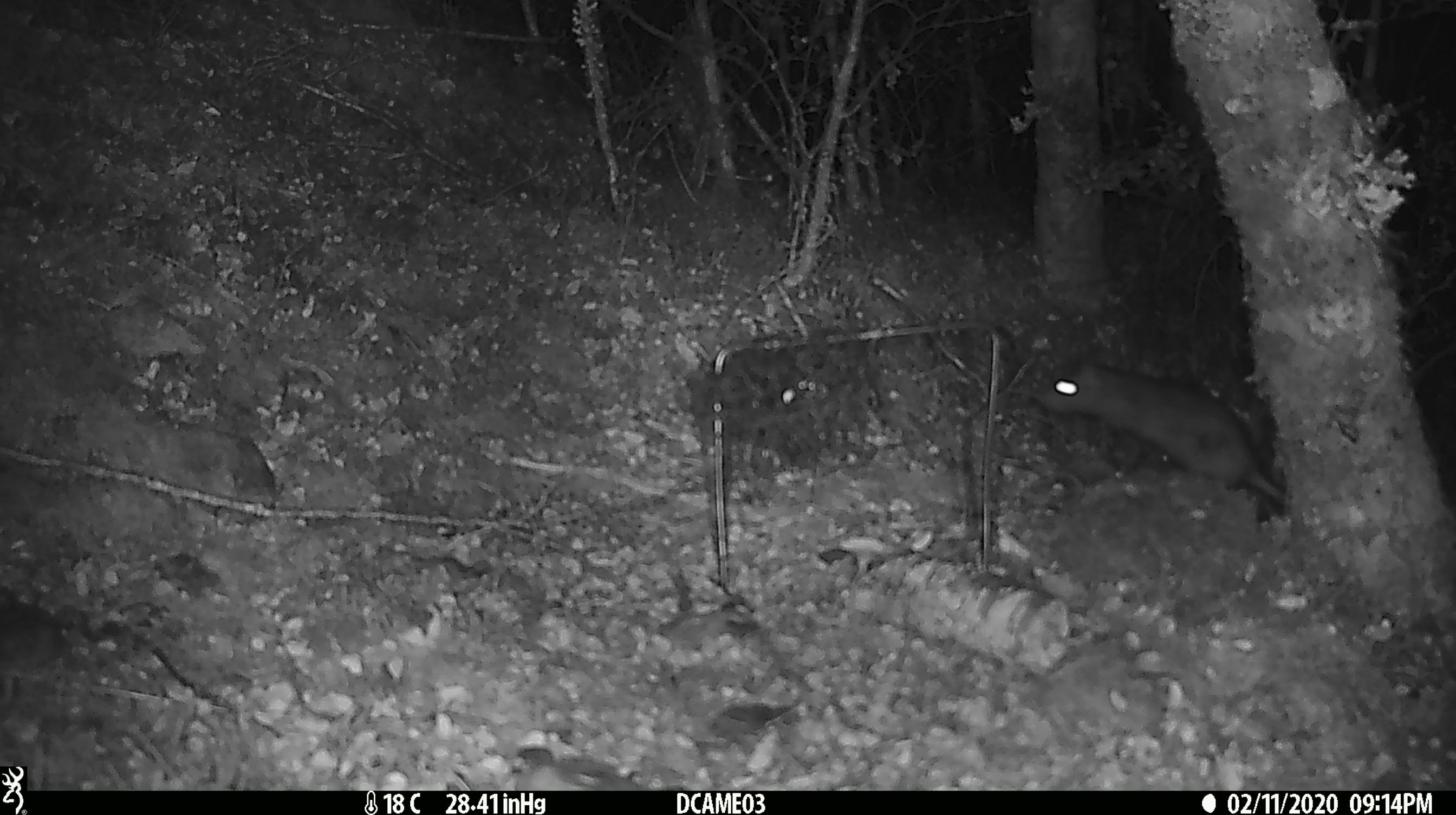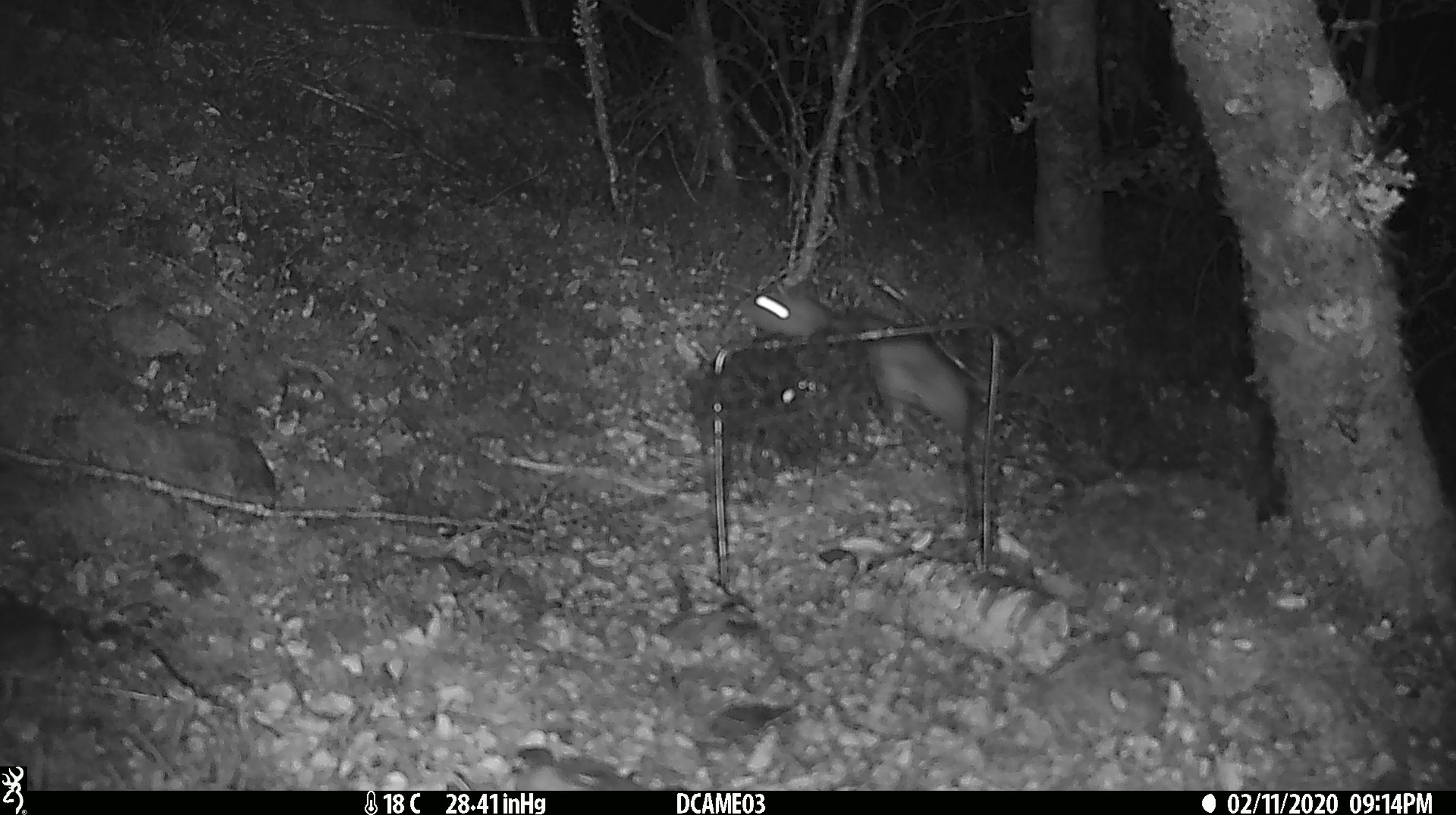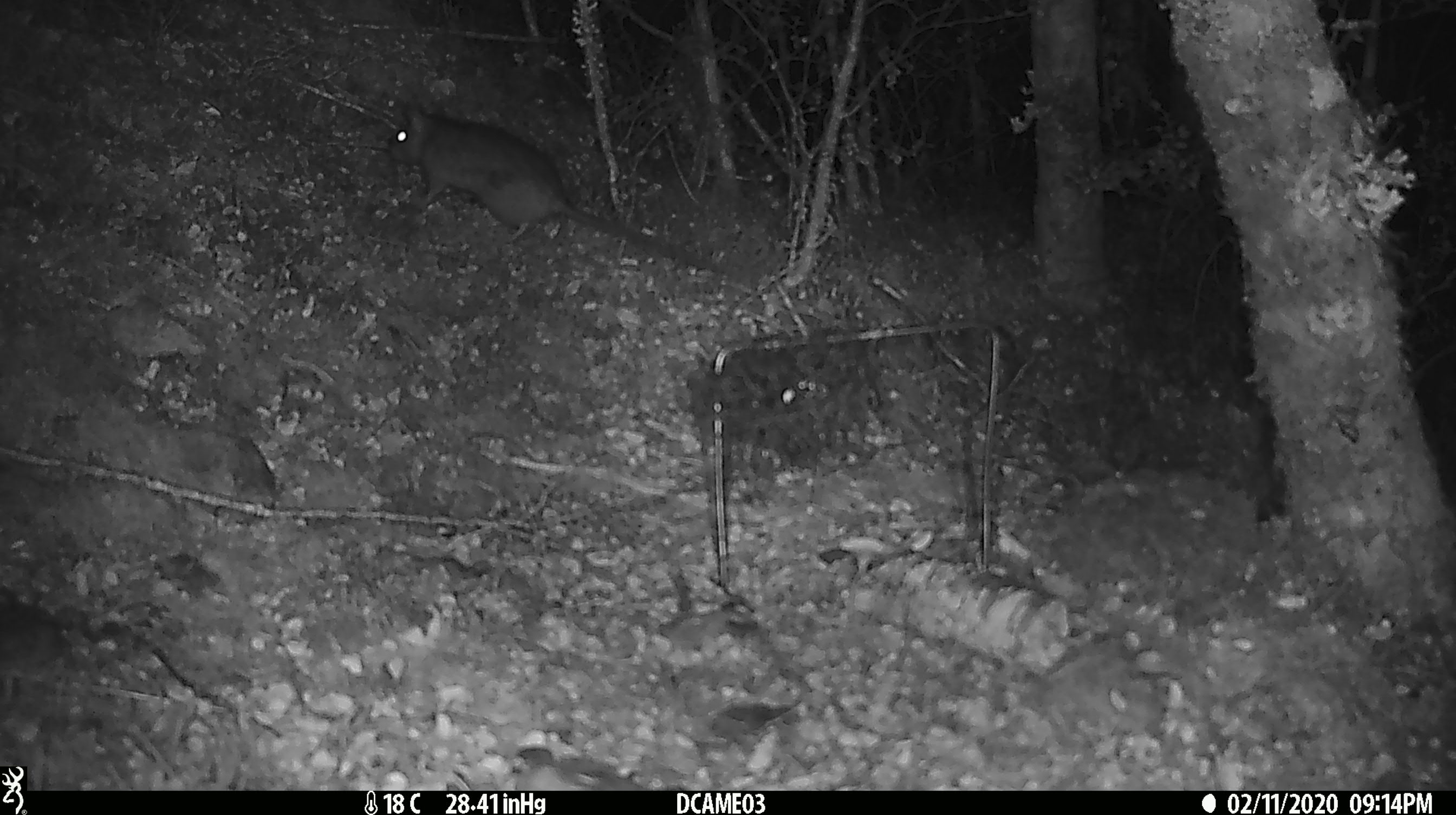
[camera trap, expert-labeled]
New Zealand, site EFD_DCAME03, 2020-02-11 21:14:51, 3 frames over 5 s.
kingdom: Animalia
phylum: Chordata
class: Mammalia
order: Rodentia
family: Muridae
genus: Rattus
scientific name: Rattus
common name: rat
Rat (Rattus).